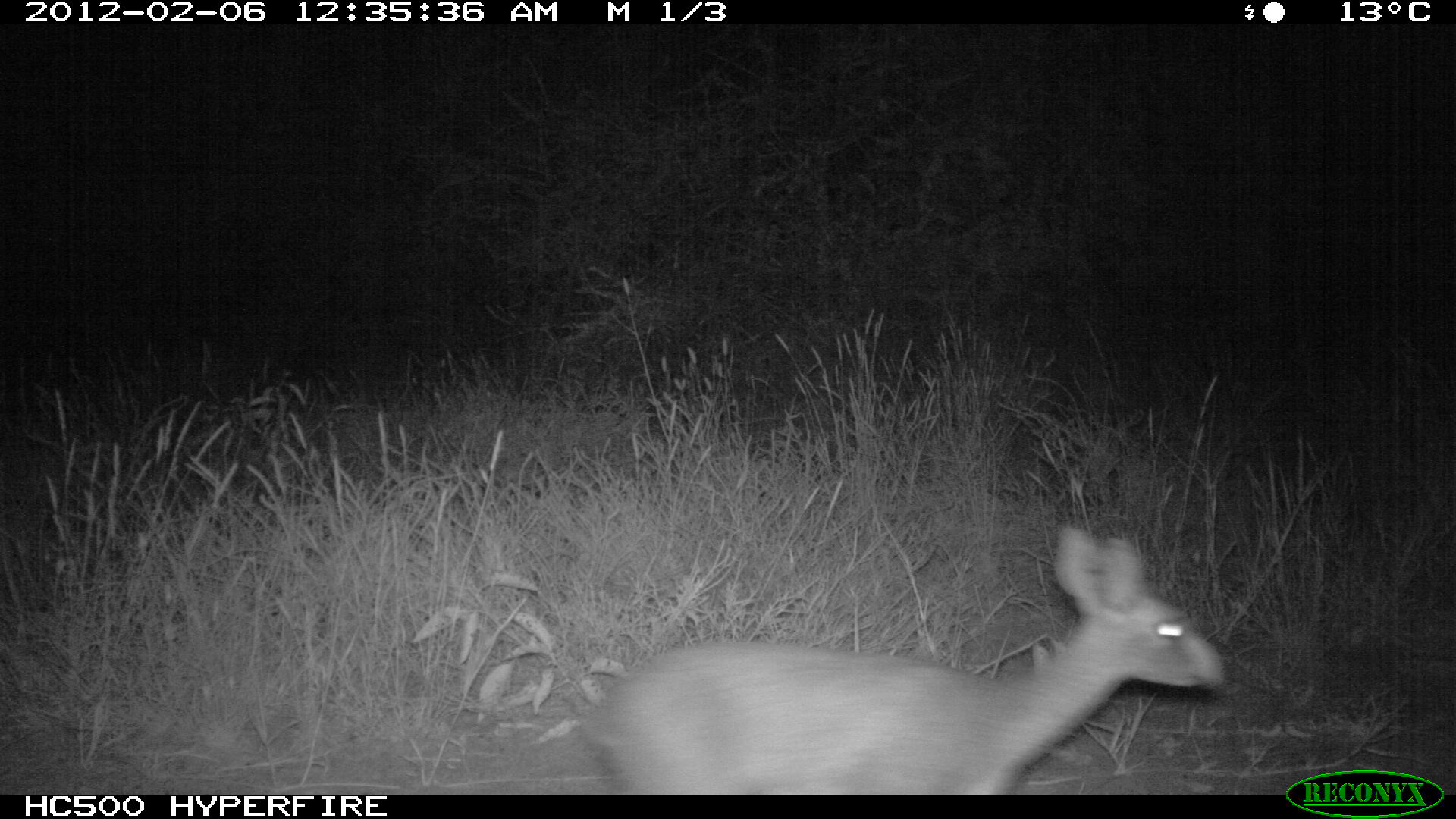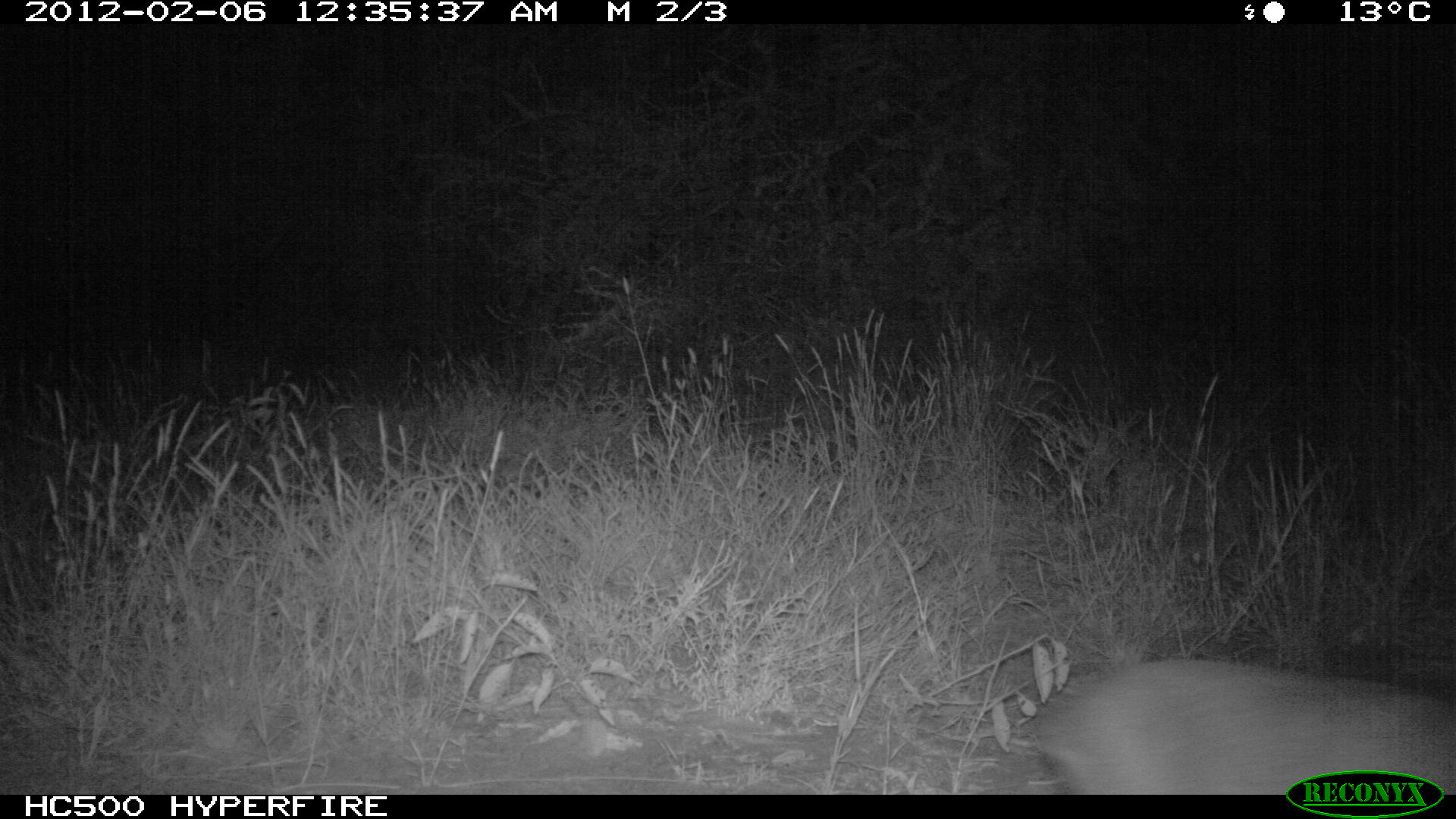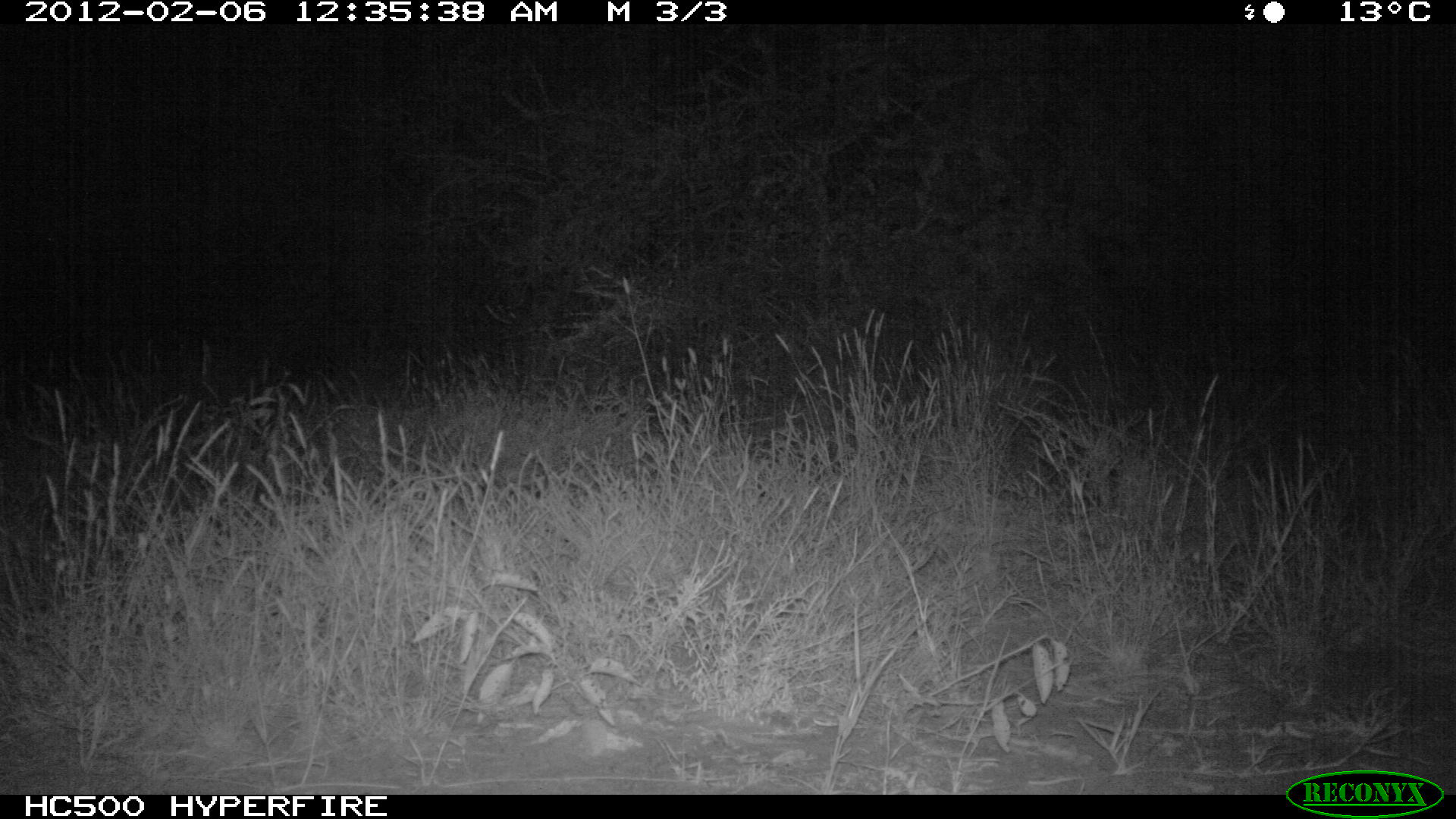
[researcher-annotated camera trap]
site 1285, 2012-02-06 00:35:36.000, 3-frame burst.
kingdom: Animalia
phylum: Chordata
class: Mammalia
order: Artiodactyla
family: Bovidae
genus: Madoqua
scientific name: Madoqua guentheri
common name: günther's dik-dik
Madoqua guentheri (günther's dik-dik), count 1.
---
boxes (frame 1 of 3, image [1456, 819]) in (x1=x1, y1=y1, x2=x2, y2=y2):
madoqua guentheri: (x1=577, y1=521, x2=1224, y2=790)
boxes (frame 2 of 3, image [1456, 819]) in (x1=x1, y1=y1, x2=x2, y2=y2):
madoqua guentheri: (x1=1026, y1=654, x2=1454, y2=791)